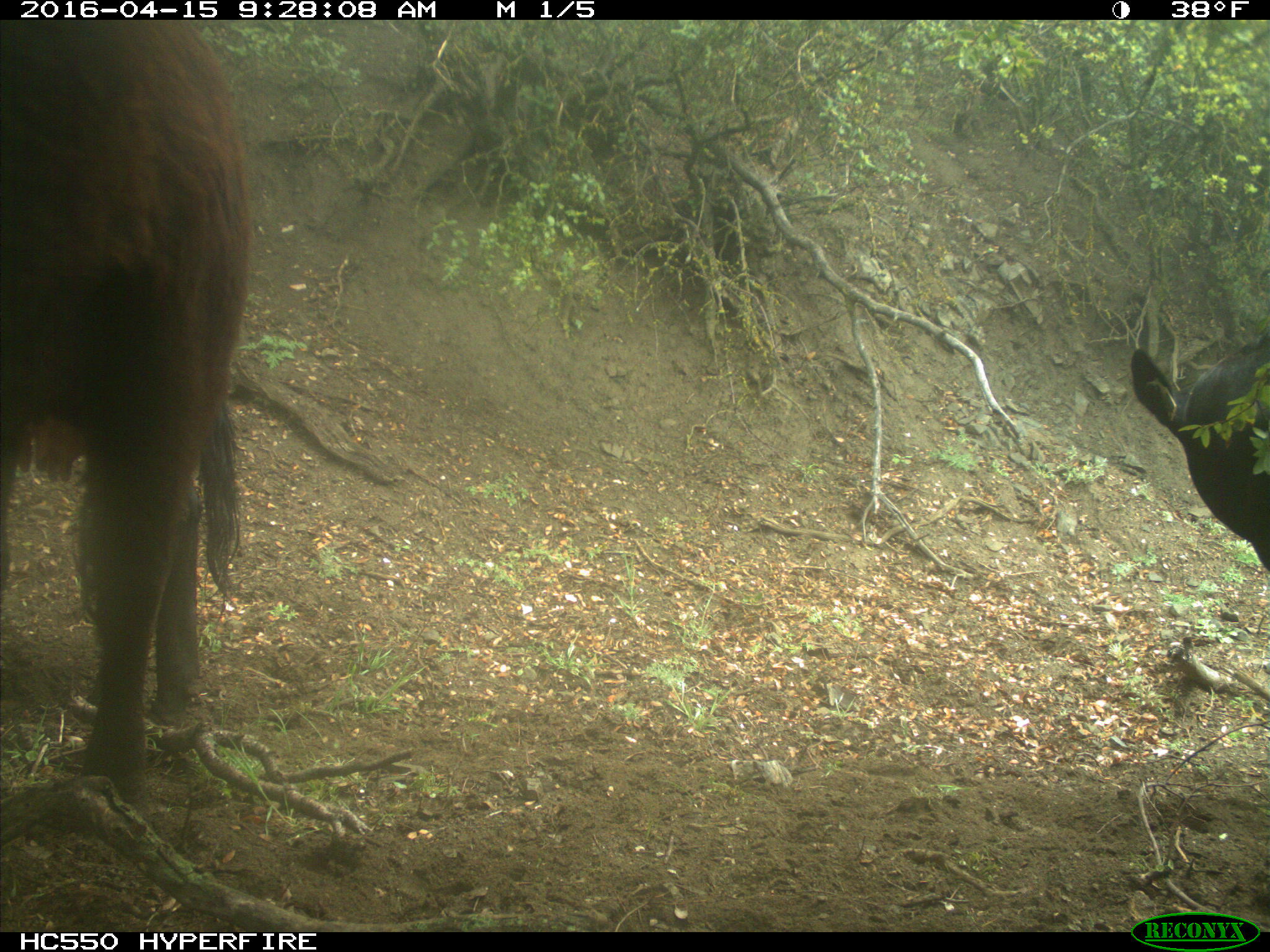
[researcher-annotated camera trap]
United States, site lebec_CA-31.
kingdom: Animalia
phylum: Chordata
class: Mammalia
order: Artiodactyla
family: Bovidae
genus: Bos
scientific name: Bos taurus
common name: domestic cow